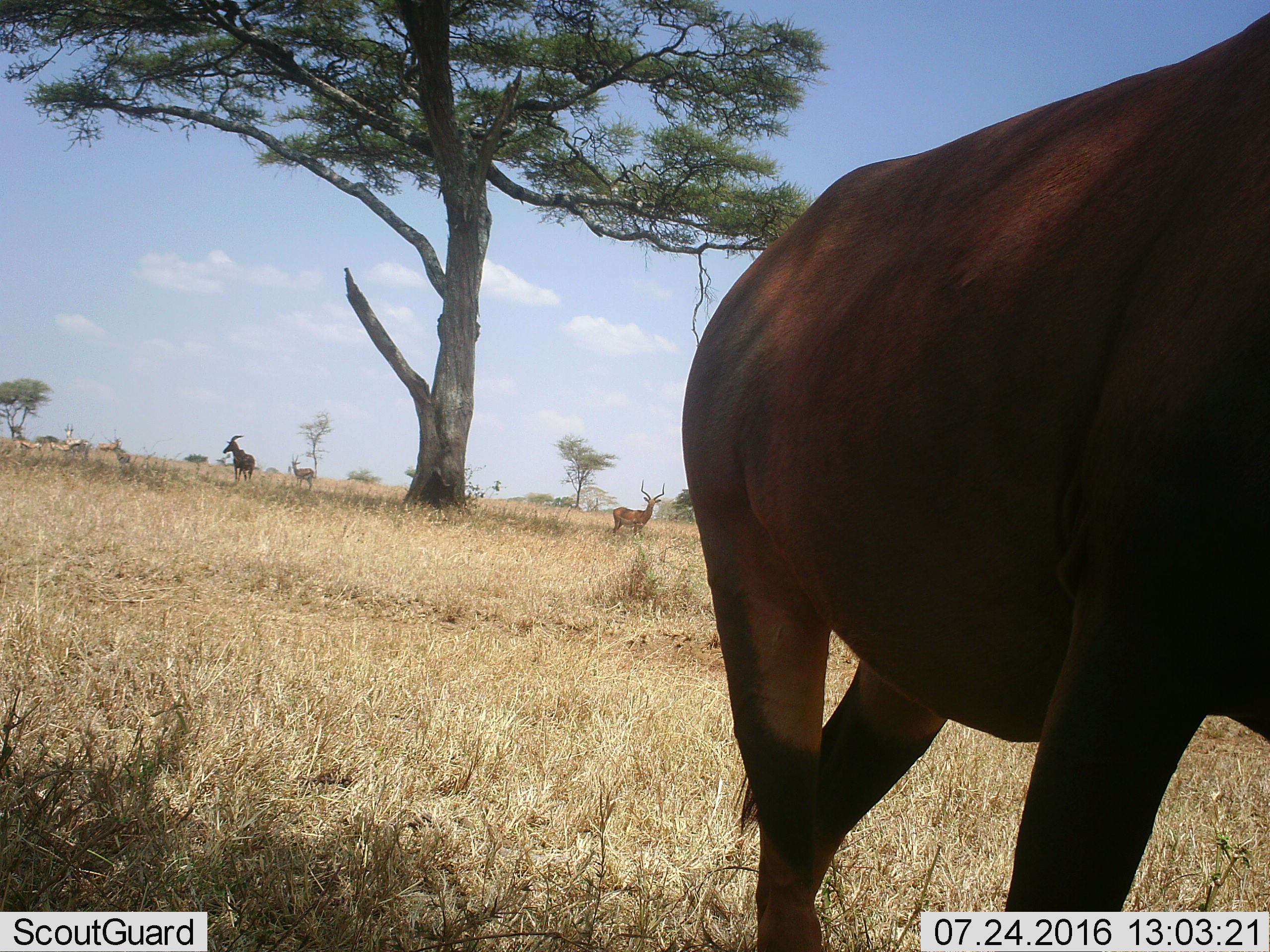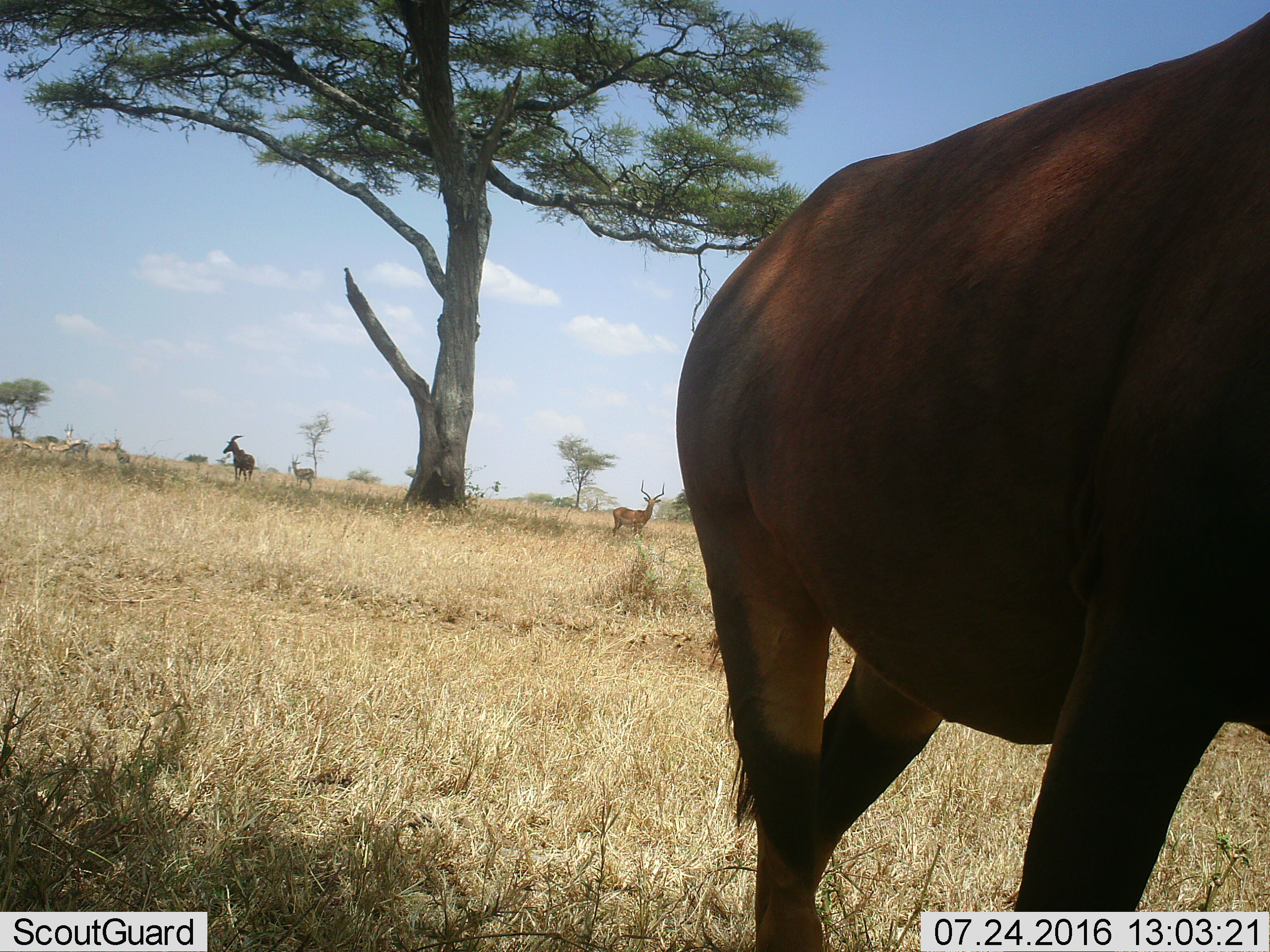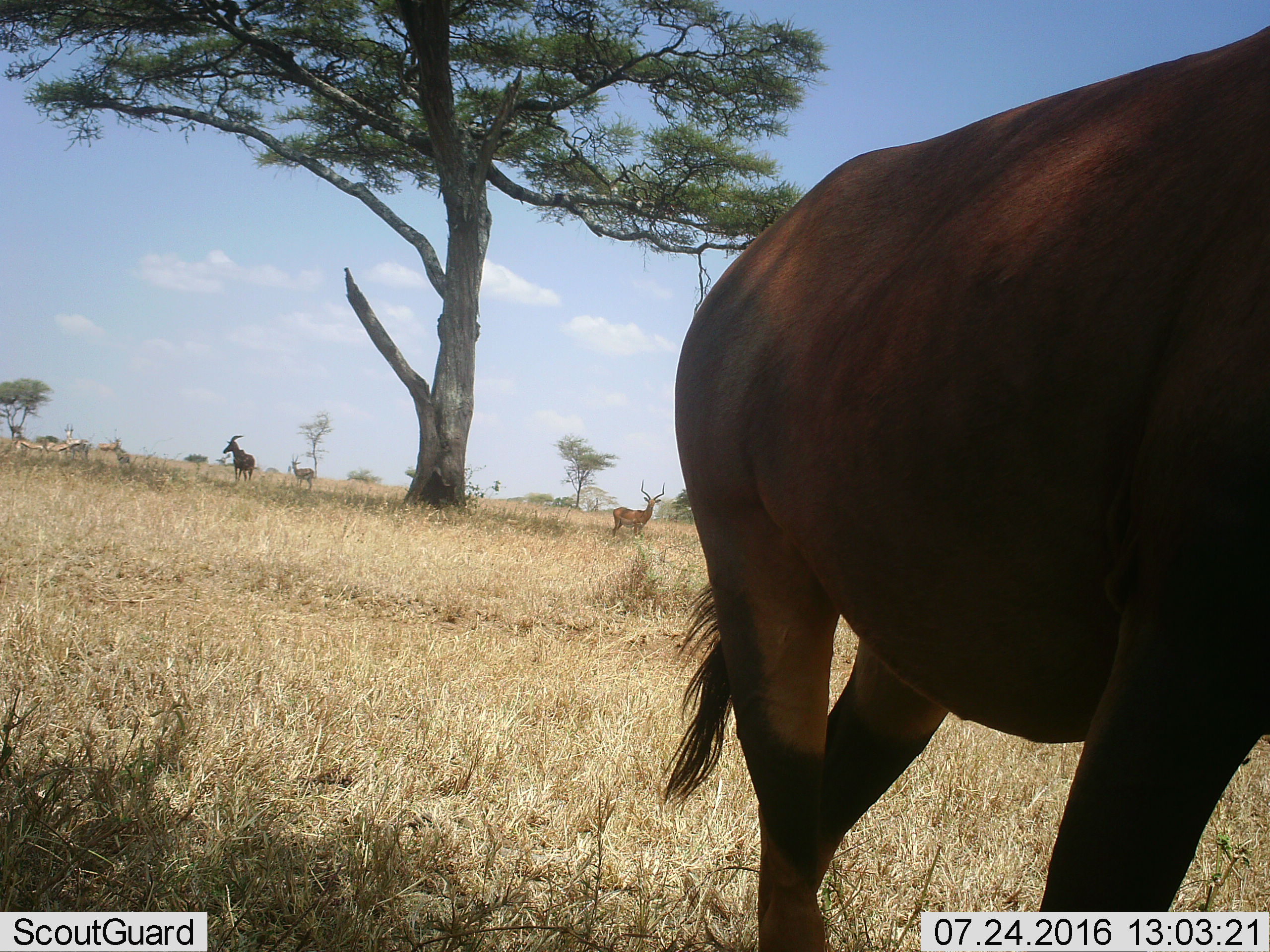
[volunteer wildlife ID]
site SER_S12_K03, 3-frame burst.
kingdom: Animalia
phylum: Chordata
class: Mammalia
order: Artiodactyla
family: Bovidae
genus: Aepyceros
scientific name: Aepyceros melampus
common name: impala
Impala (Aepyceros melampus), count 2. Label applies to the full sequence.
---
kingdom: Animalia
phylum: Chordata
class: Mammalia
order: Artiodactyla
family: Bovidae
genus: Damaliscus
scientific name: Damaliscus lunatus jimela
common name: topi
Topi (Damaliscus lunatus jimela), count 2. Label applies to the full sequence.